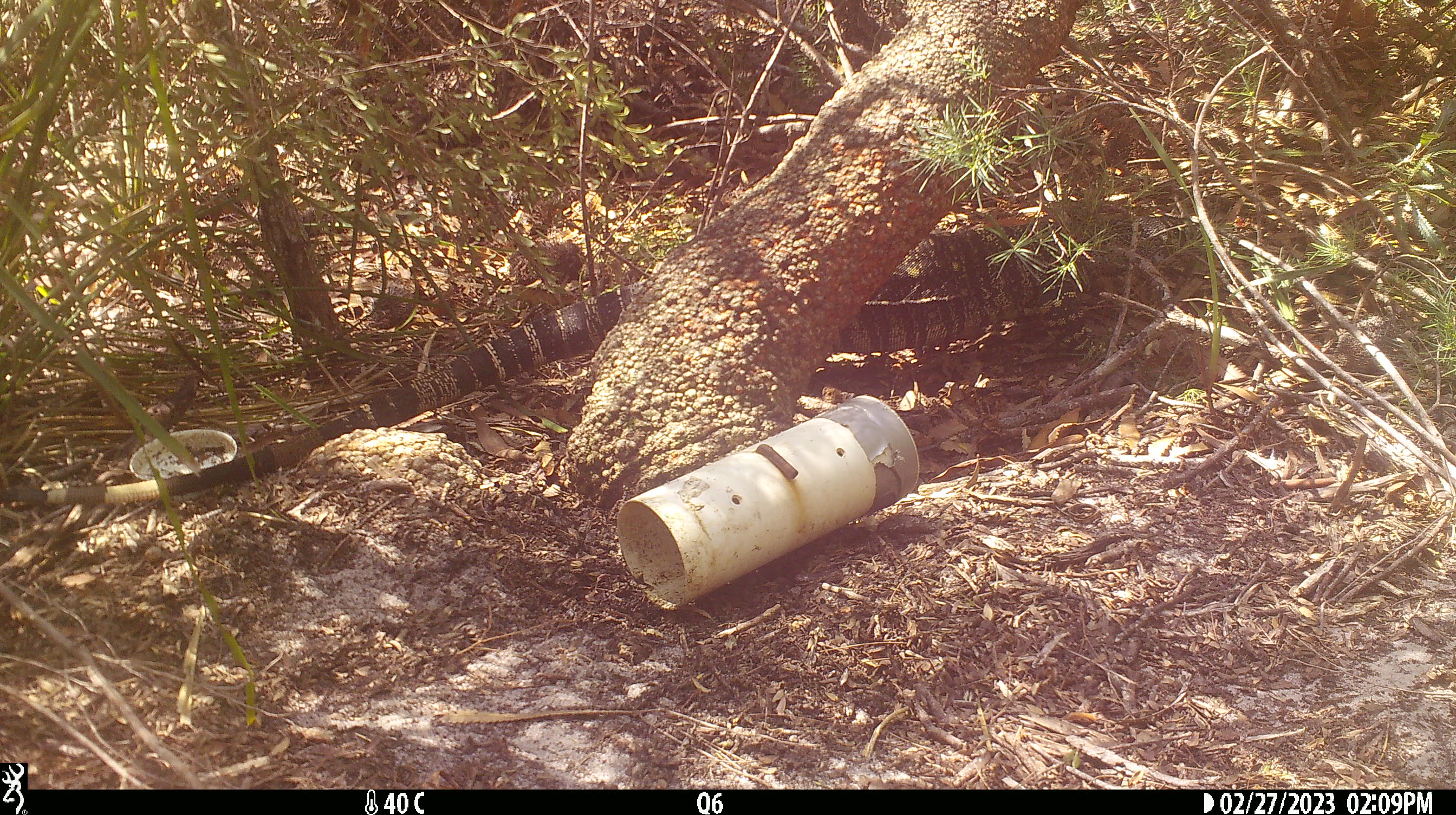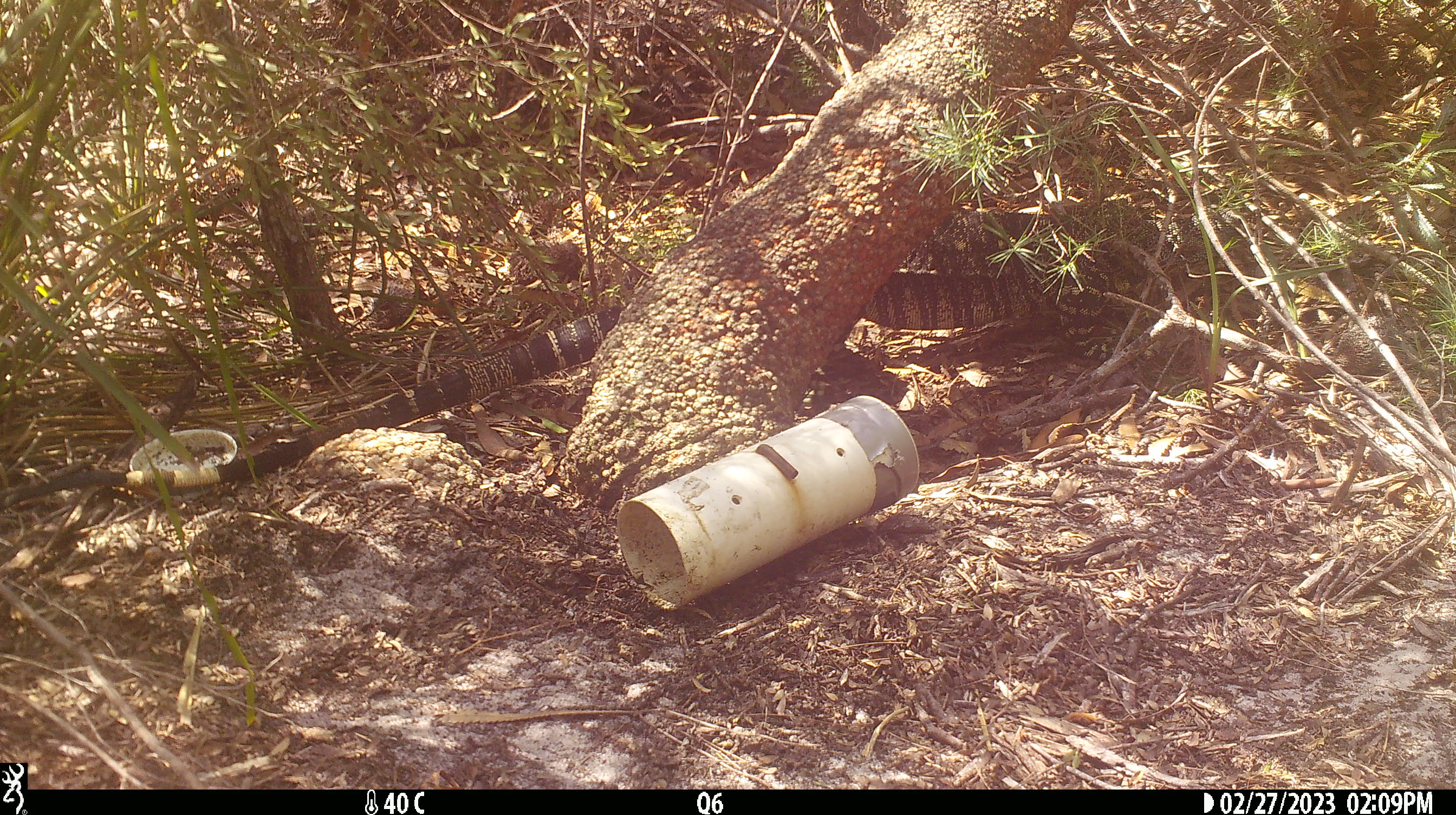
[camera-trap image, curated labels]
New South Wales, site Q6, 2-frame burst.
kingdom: Animalia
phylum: Chordata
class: Reptilia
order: Squamata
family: Varanidae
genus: Varanus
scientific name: Varanus varius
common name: lace monitor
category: goanna